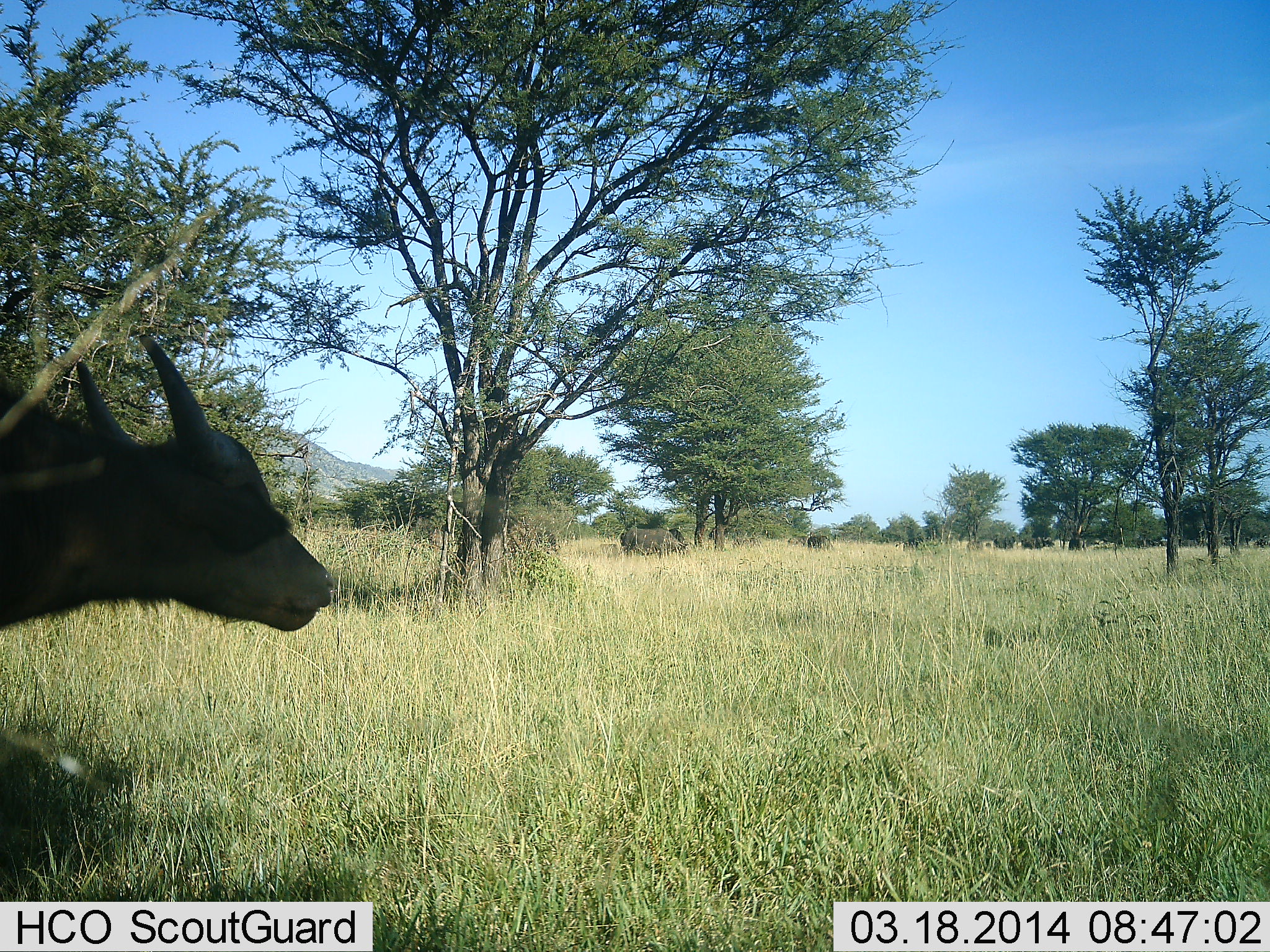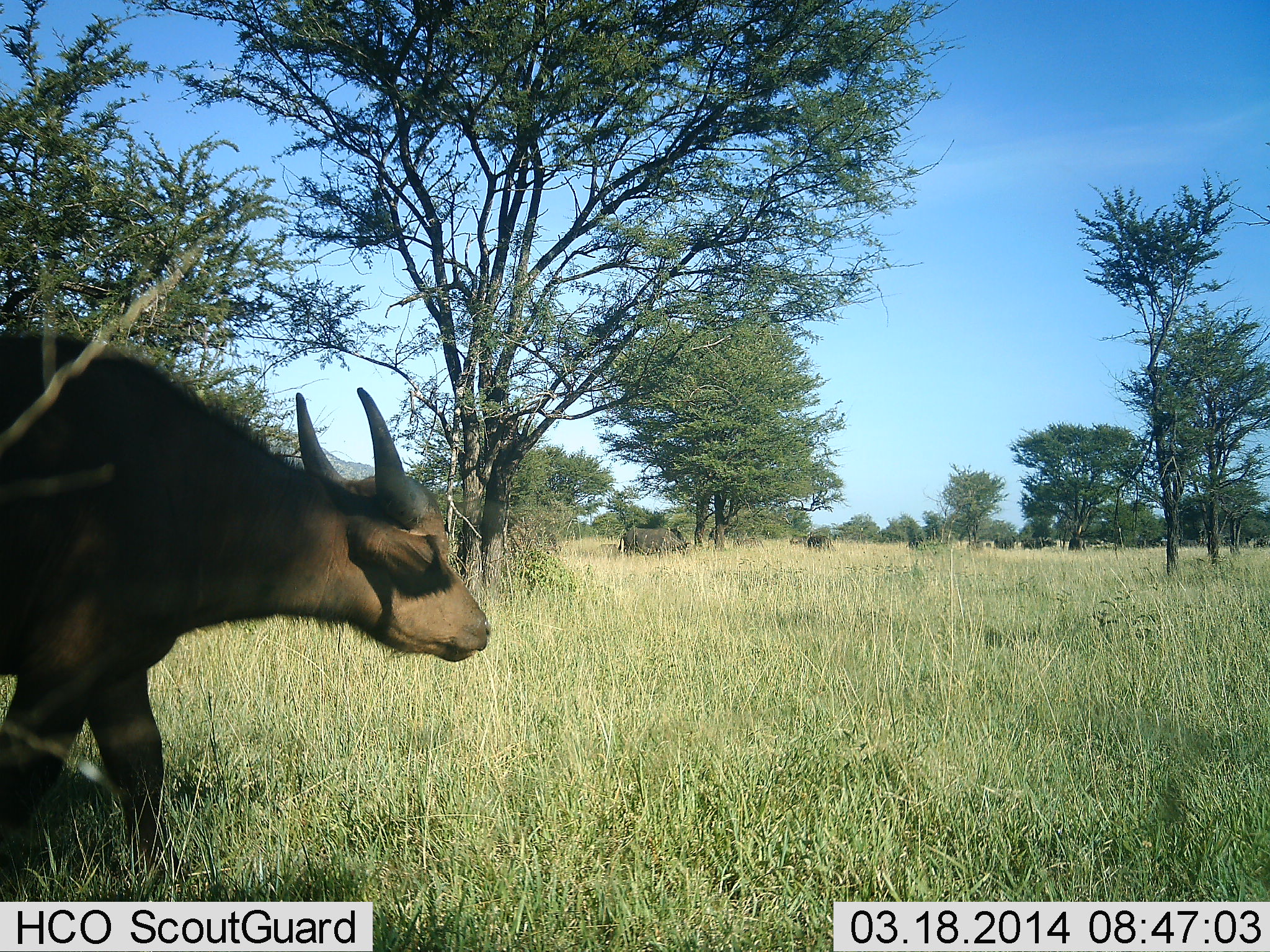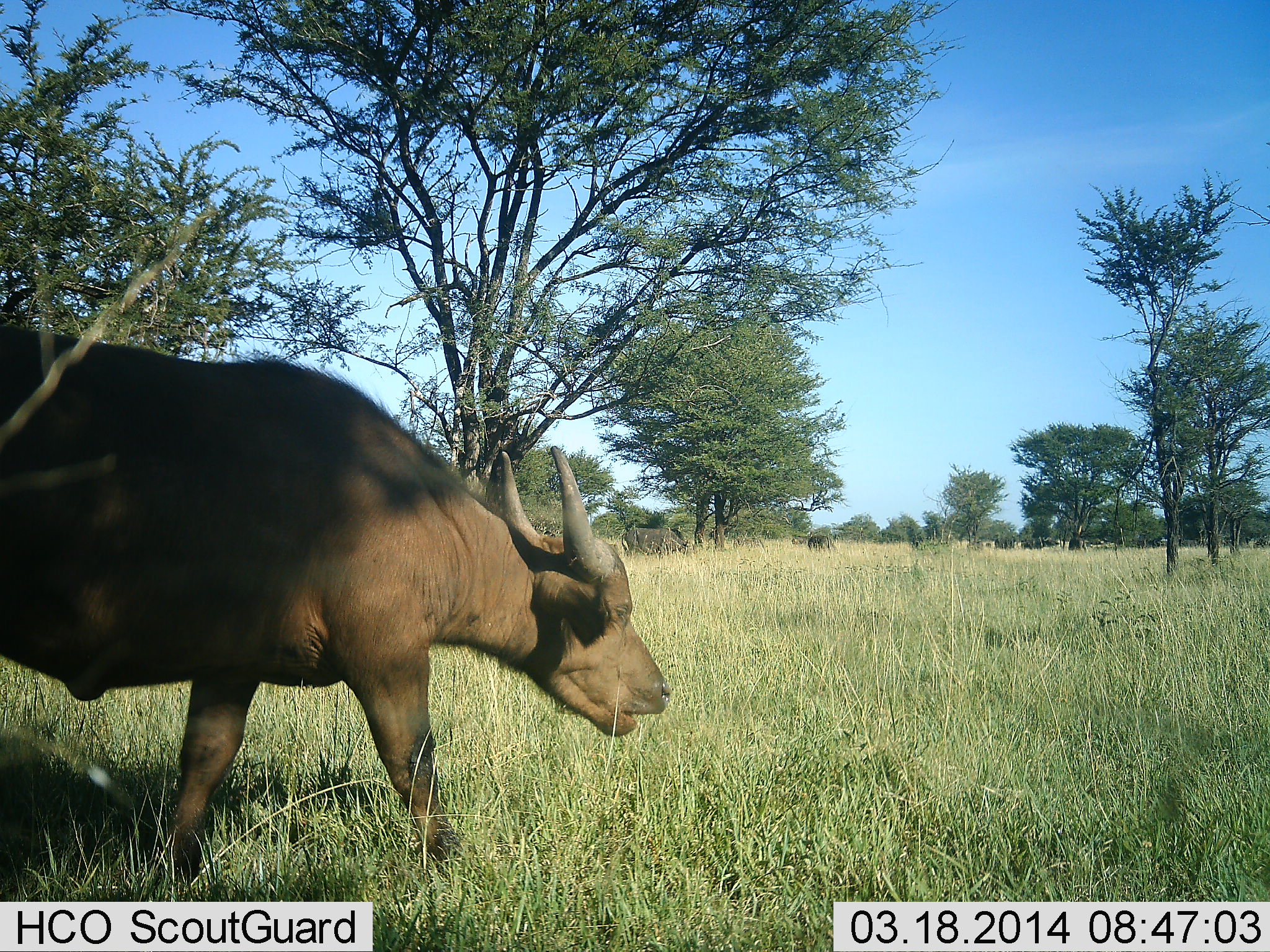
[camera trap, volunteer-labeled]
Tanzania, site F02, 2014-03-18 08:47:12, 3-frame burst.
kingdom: Animalia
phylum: Chordata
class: Mammalia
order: Artiodactyla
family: Bovidae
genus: Syncerus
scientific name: Syncerus caffer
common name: cape buffalo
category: buffalo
Buffalo (cape buffalo) (Syncerus caffer), count 6. Behavior (volunteer vote fractions): standing 30%, resting 0%, moving 80%, interacting 0%. Young present (vote fraction): 0%. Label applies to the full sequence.